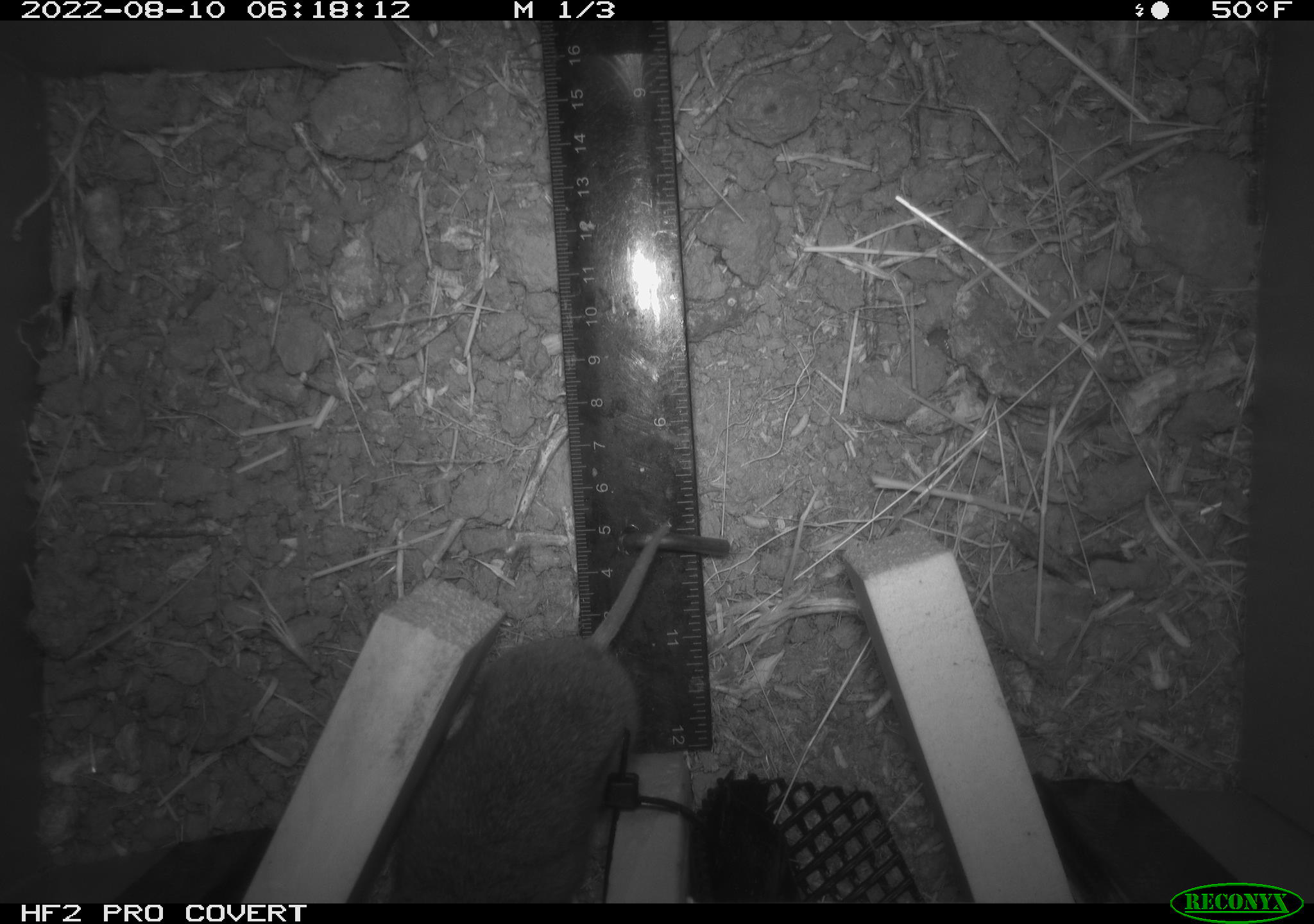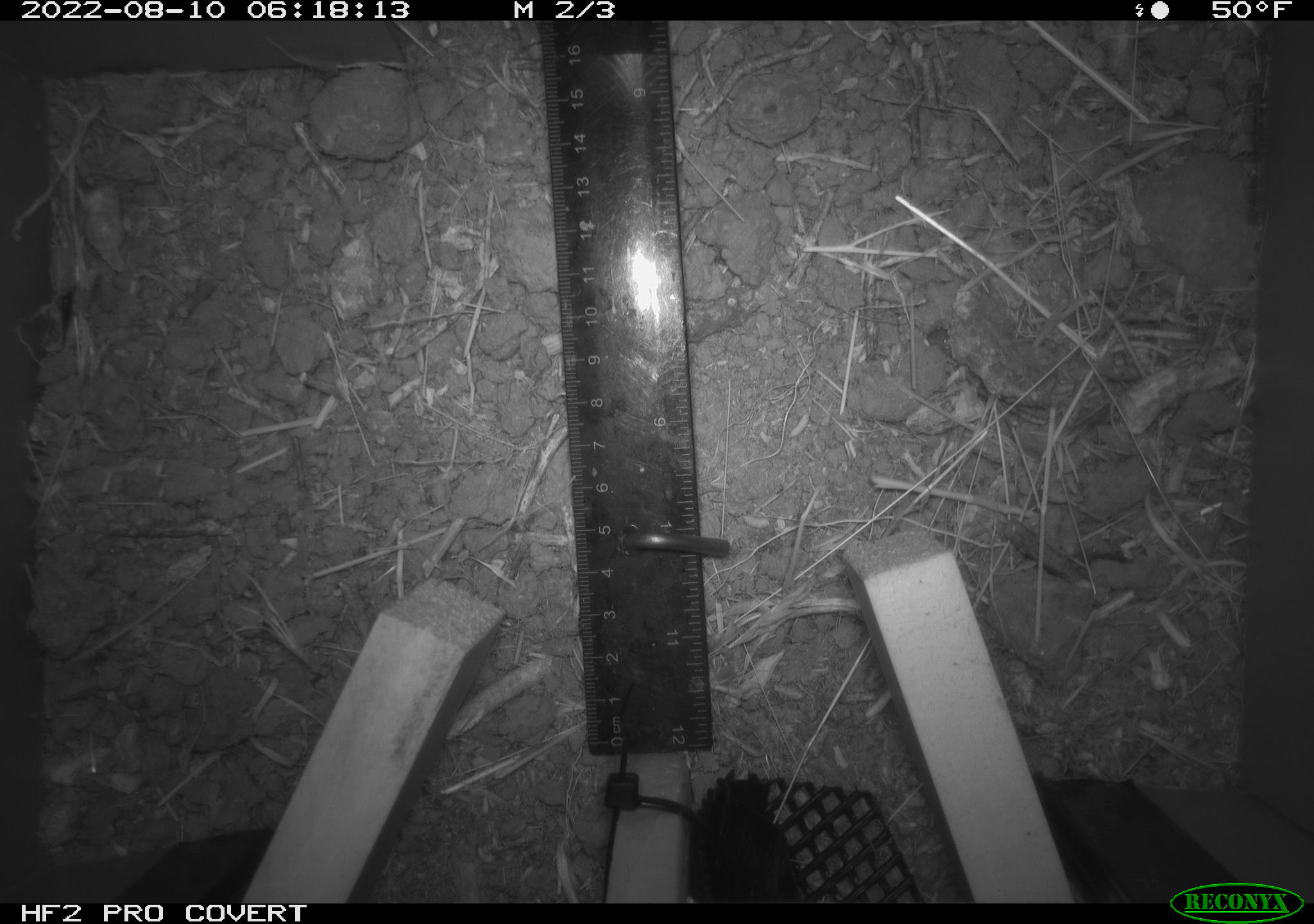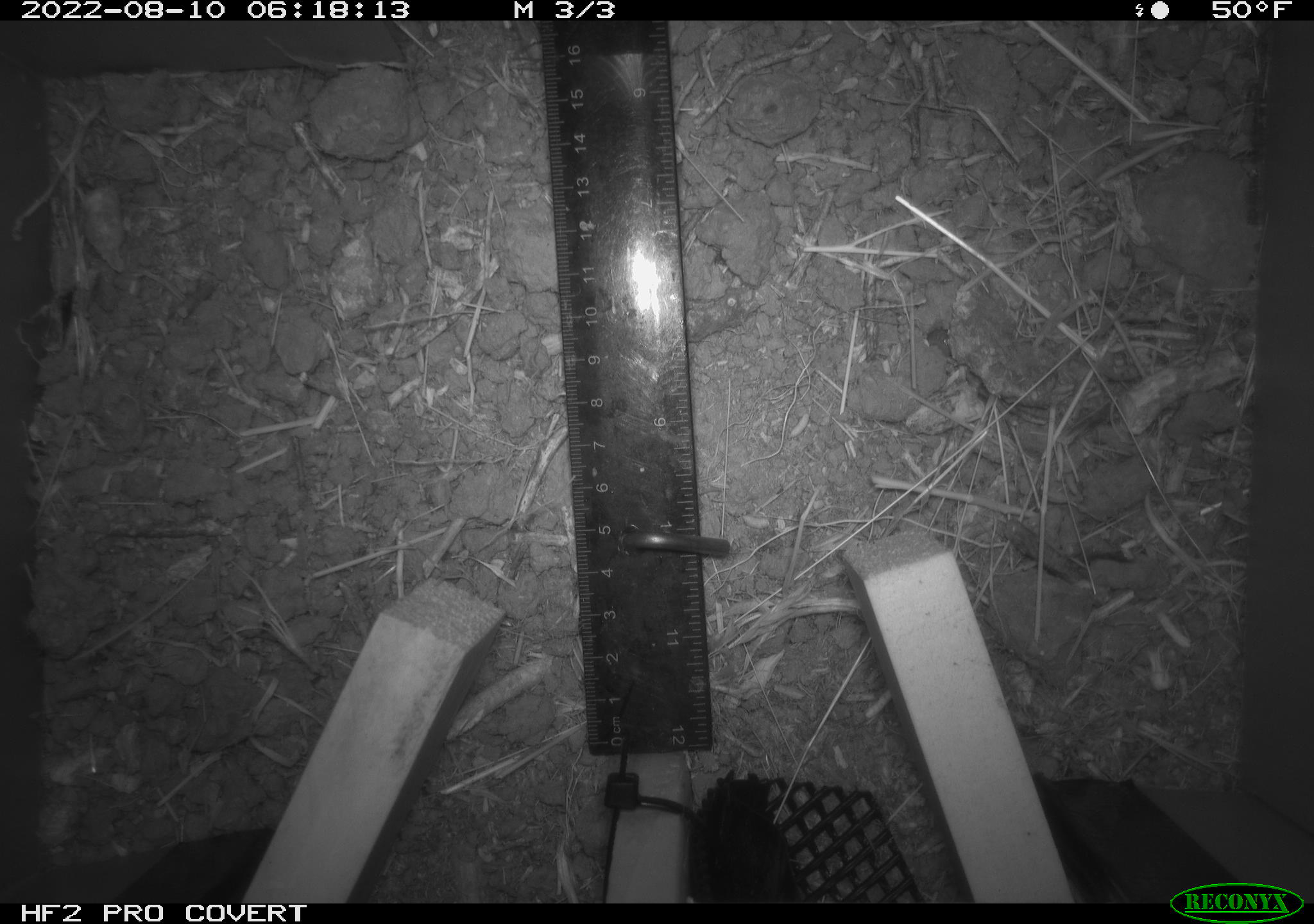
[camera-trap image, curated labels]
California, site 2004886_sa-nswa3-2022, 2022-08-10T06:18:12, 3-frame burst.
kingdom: Animalia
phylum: Chordata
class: Mammalia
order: Rodentia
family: Cricetidae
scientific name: Cricetidae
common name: hamsters, voles, lemmings, and allies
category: cricetidae family